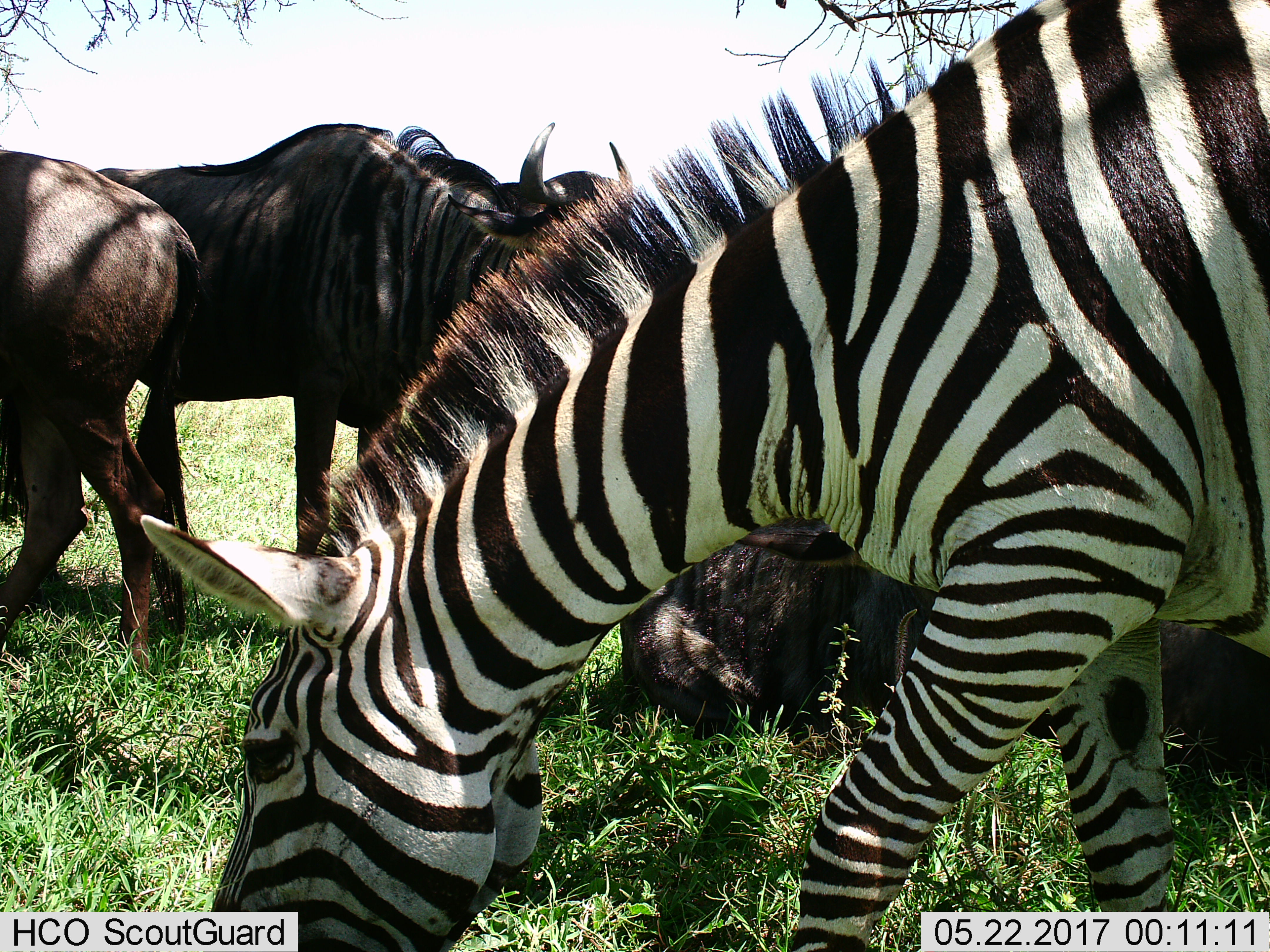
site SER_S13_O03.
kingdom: Animalia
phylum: Chordata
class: Mammalia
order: Artiodactyla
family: Bovidae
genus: Connochaetes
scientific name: Connochaetes taurinus taurinus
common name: blue wildebeest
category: wildebeestblue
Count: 4.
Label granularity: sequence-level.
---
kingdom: Animalia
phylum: Chordata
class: Mammalia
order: Perissodactyla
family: Equidae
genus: Equus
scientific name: Equus quagga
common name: plains zebra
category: zebraplains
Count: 1.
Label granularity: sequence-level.